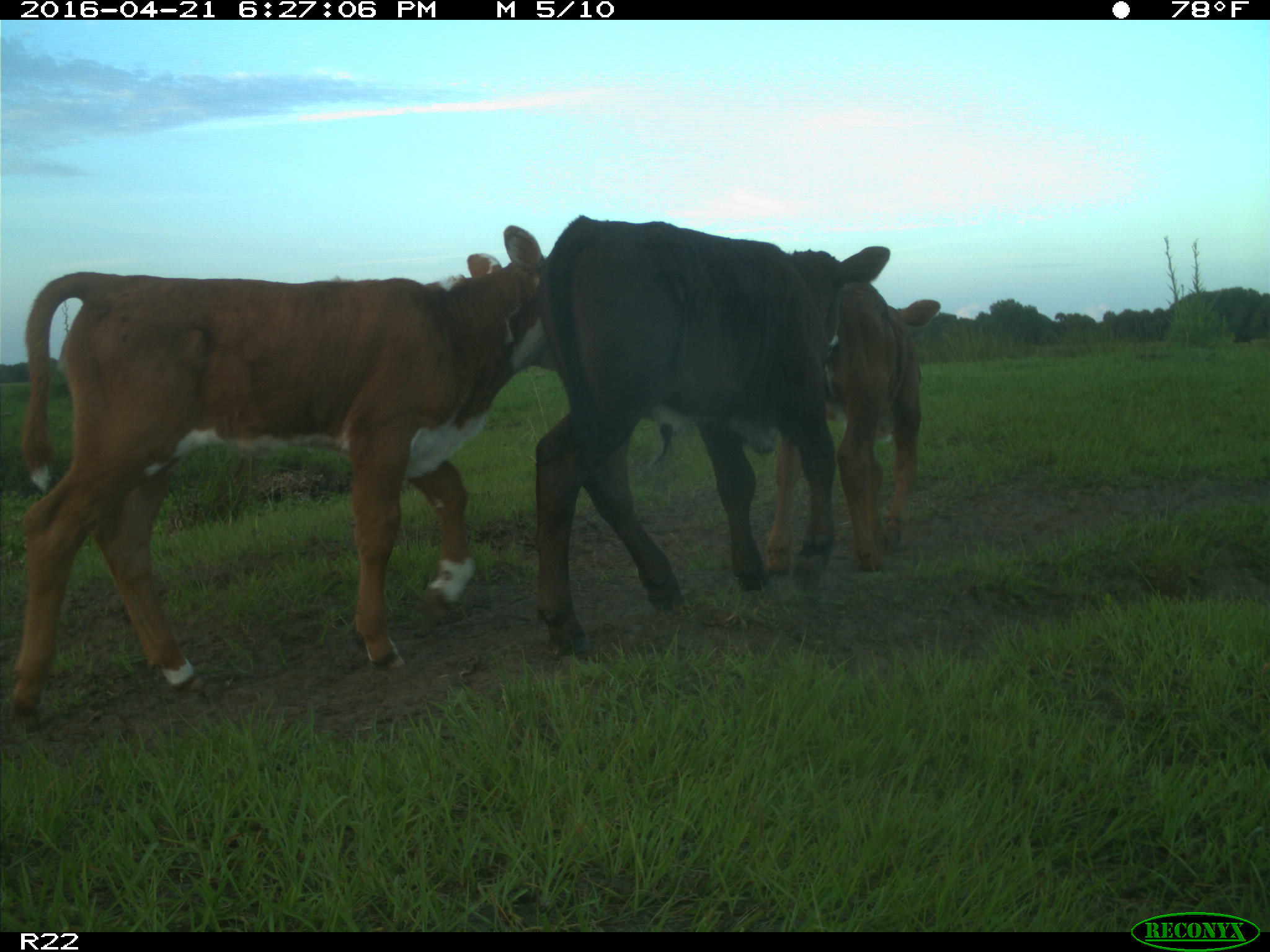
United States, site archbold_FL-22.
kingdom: Animalia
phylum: Chordata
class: Mammalia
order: Artiodactyla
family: Bovidae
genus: Bos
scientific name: Bos taurus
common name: domestic cow